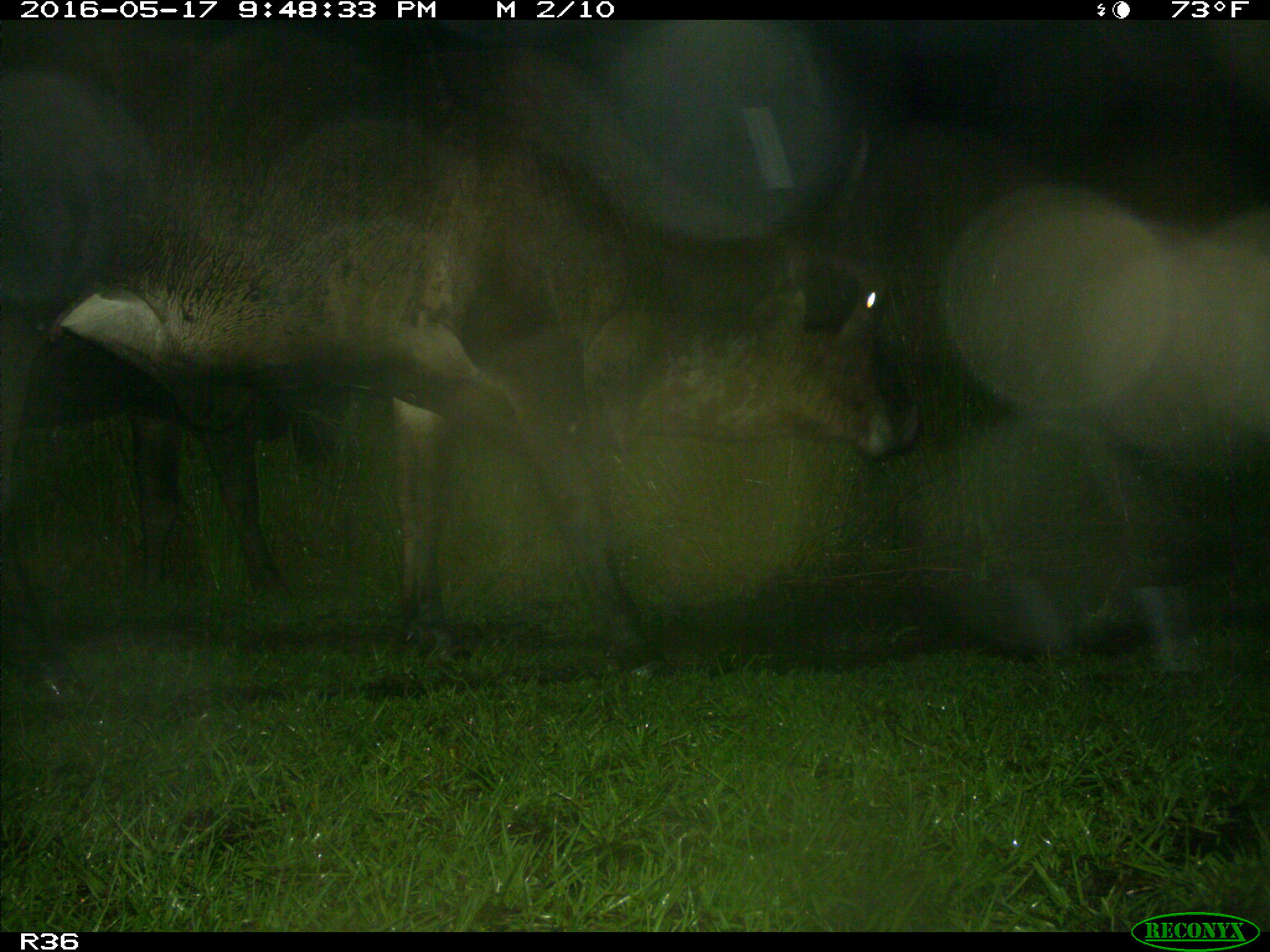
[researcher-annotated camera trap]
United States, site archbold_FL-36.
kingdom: Animalia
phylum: Chordata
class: Mammalia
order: Artiodactyla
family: Bovidae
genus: Bos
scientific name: Bos taurus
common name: domestic cow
Bos taurus (domestic cow).